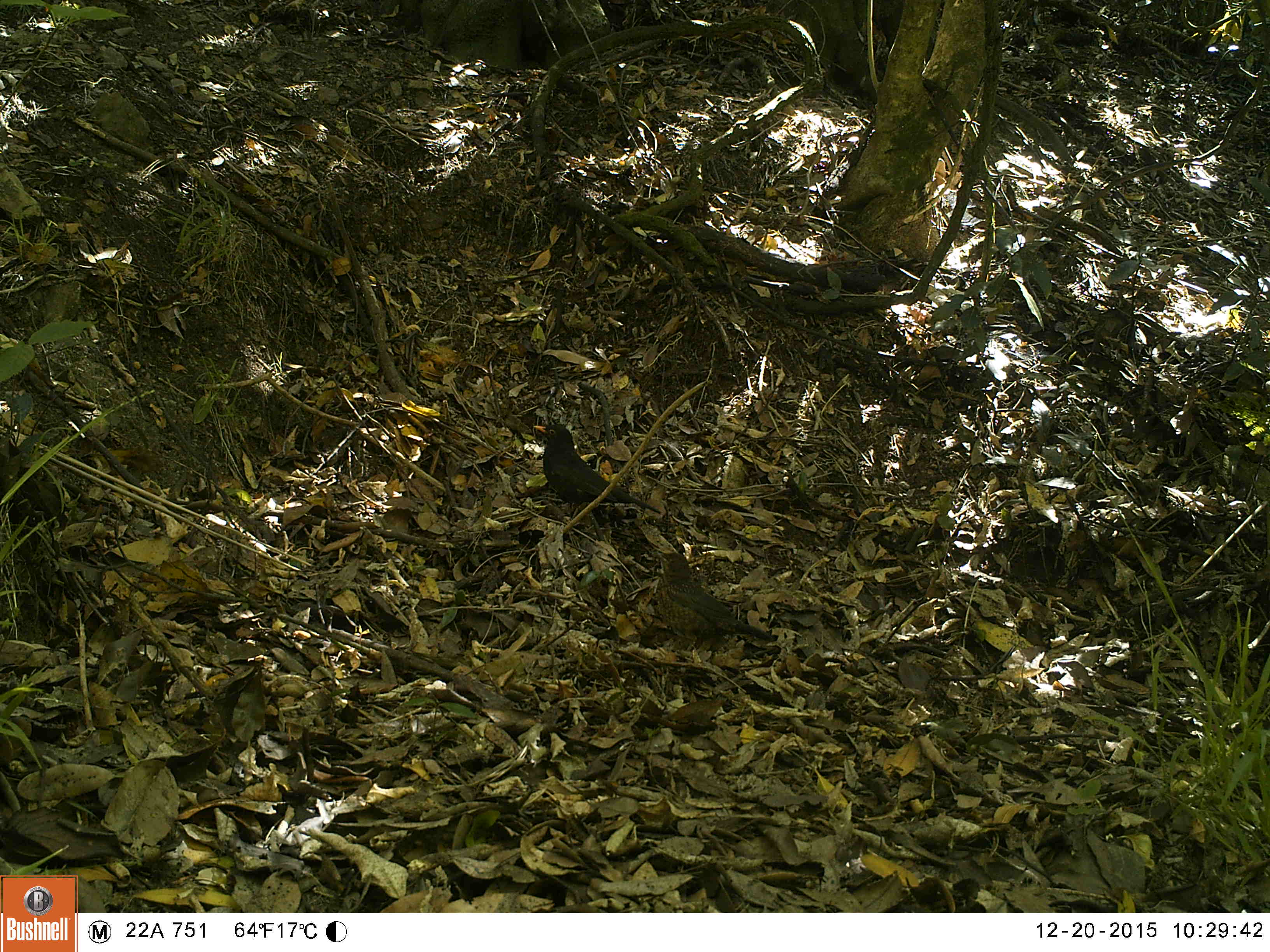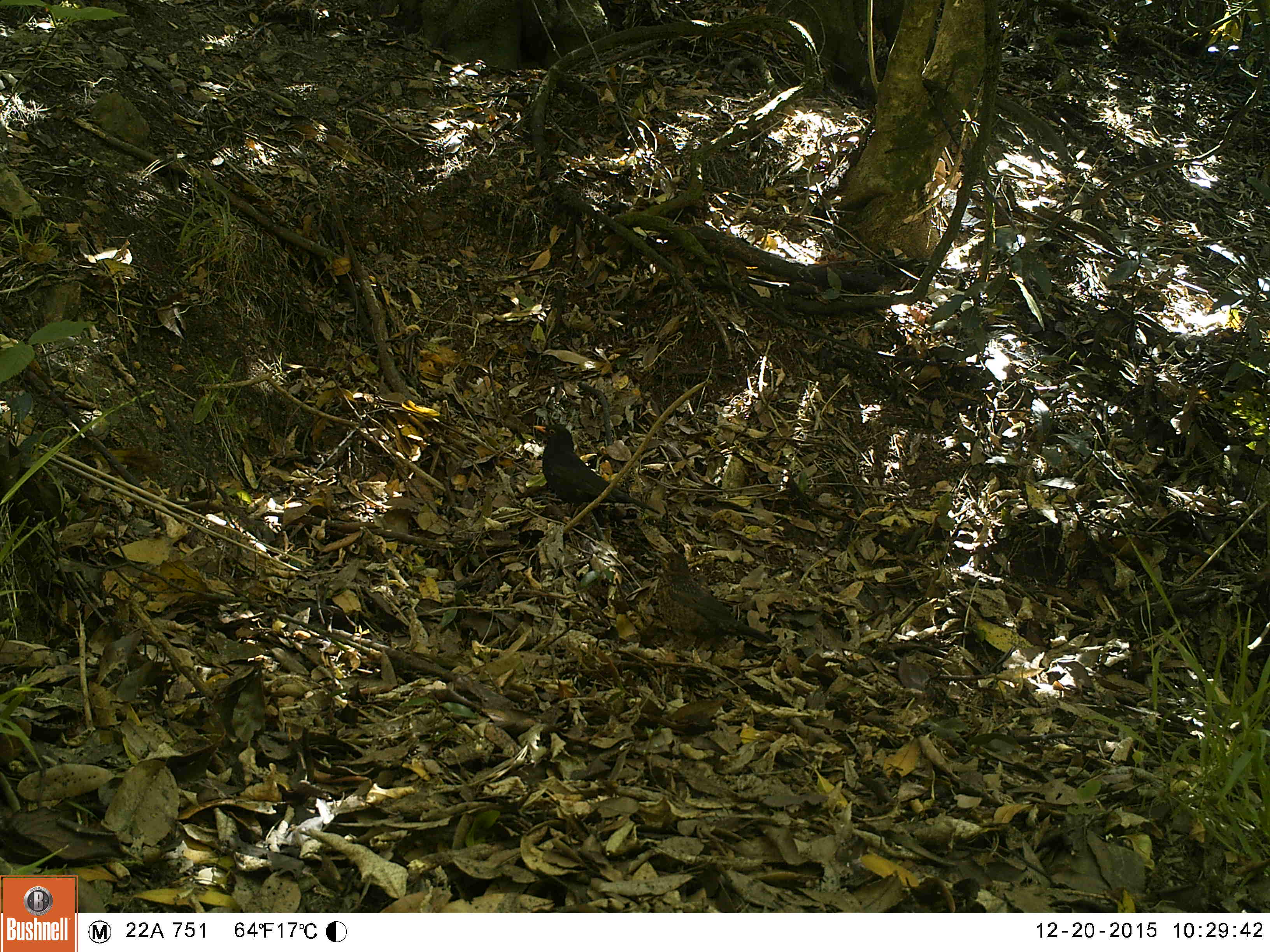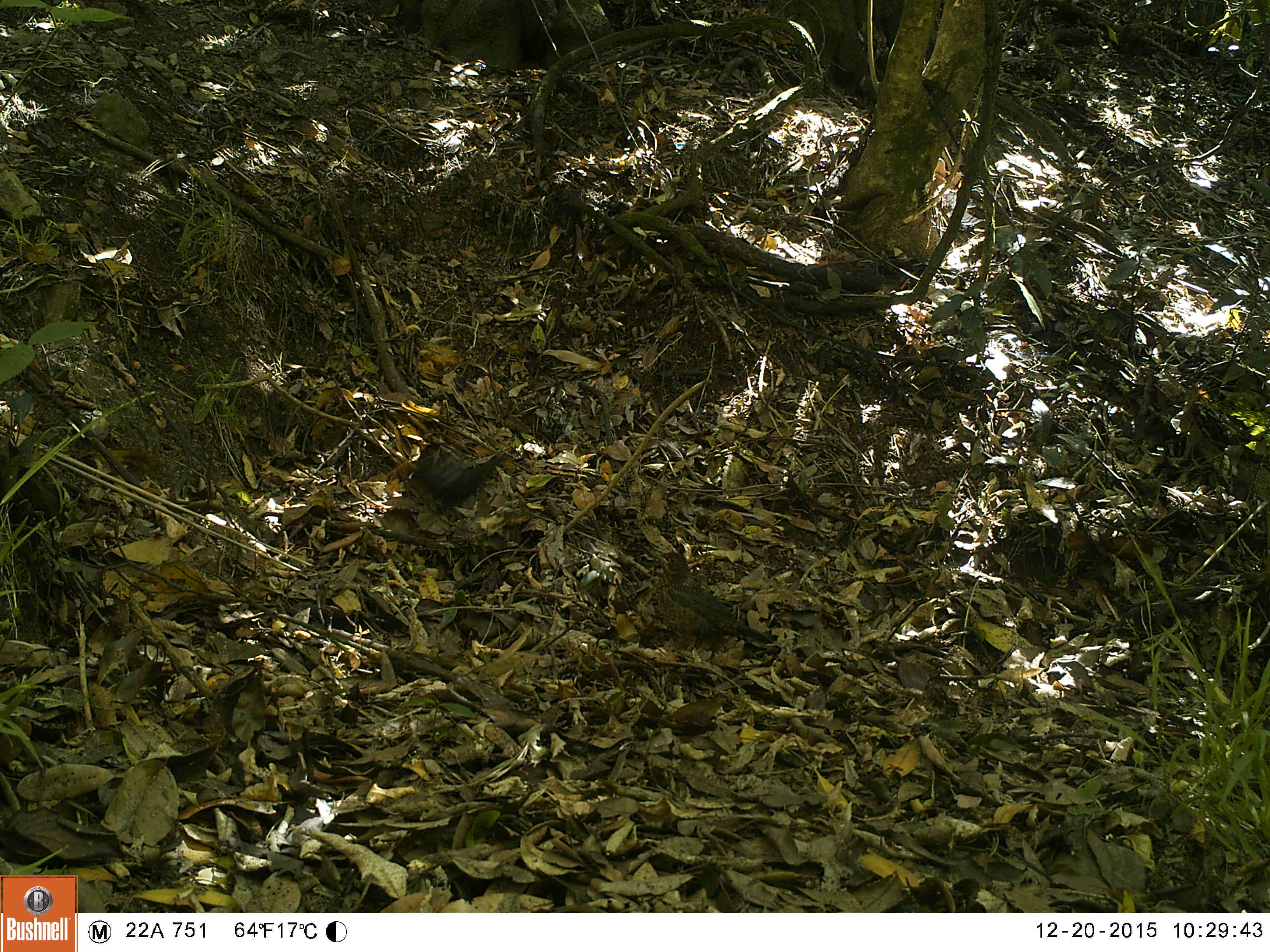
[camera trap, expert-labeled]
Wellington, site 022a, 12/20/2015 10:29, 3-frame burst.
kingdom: Animalia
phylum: Chordata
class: Aves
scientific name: Aves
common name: bird